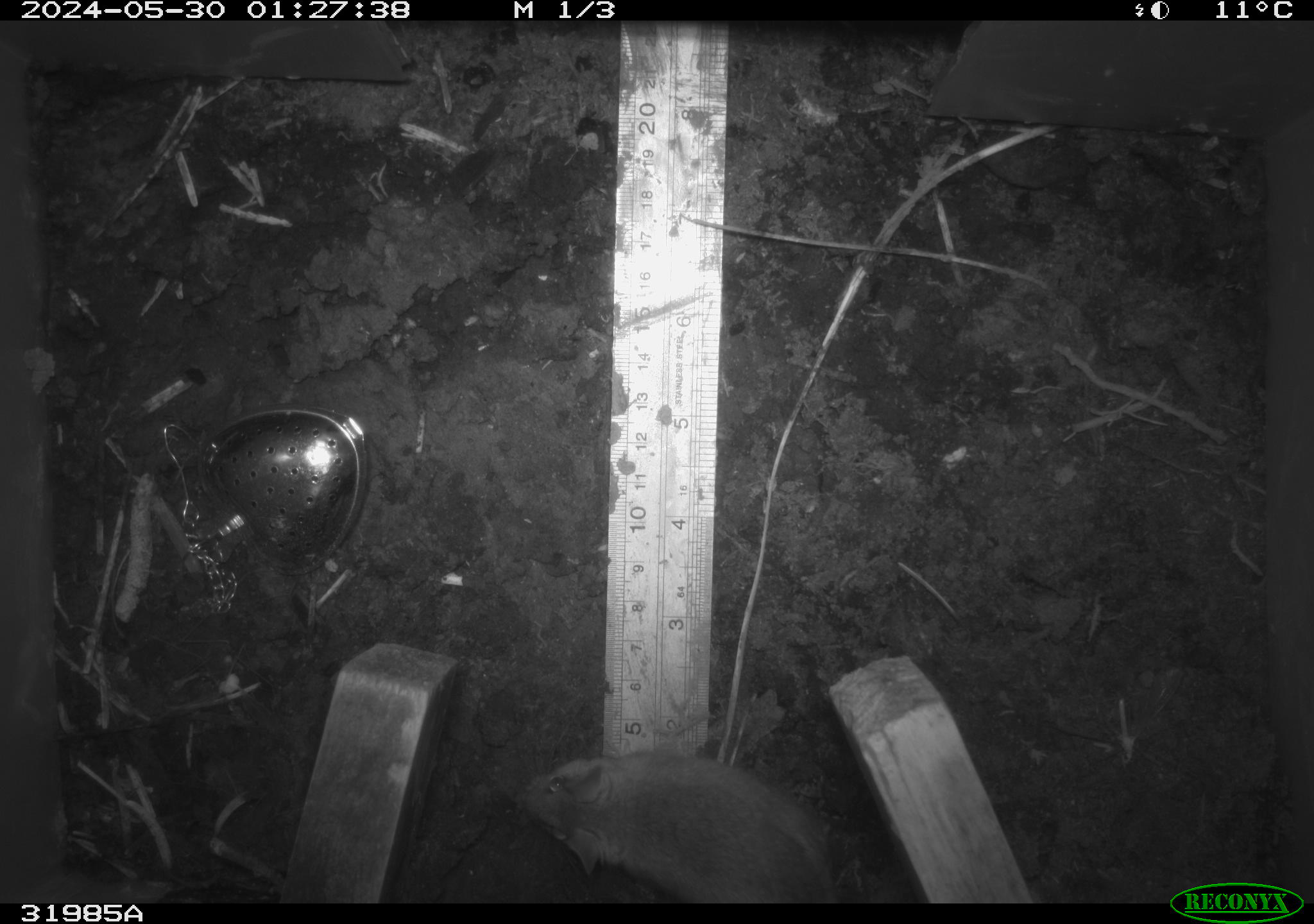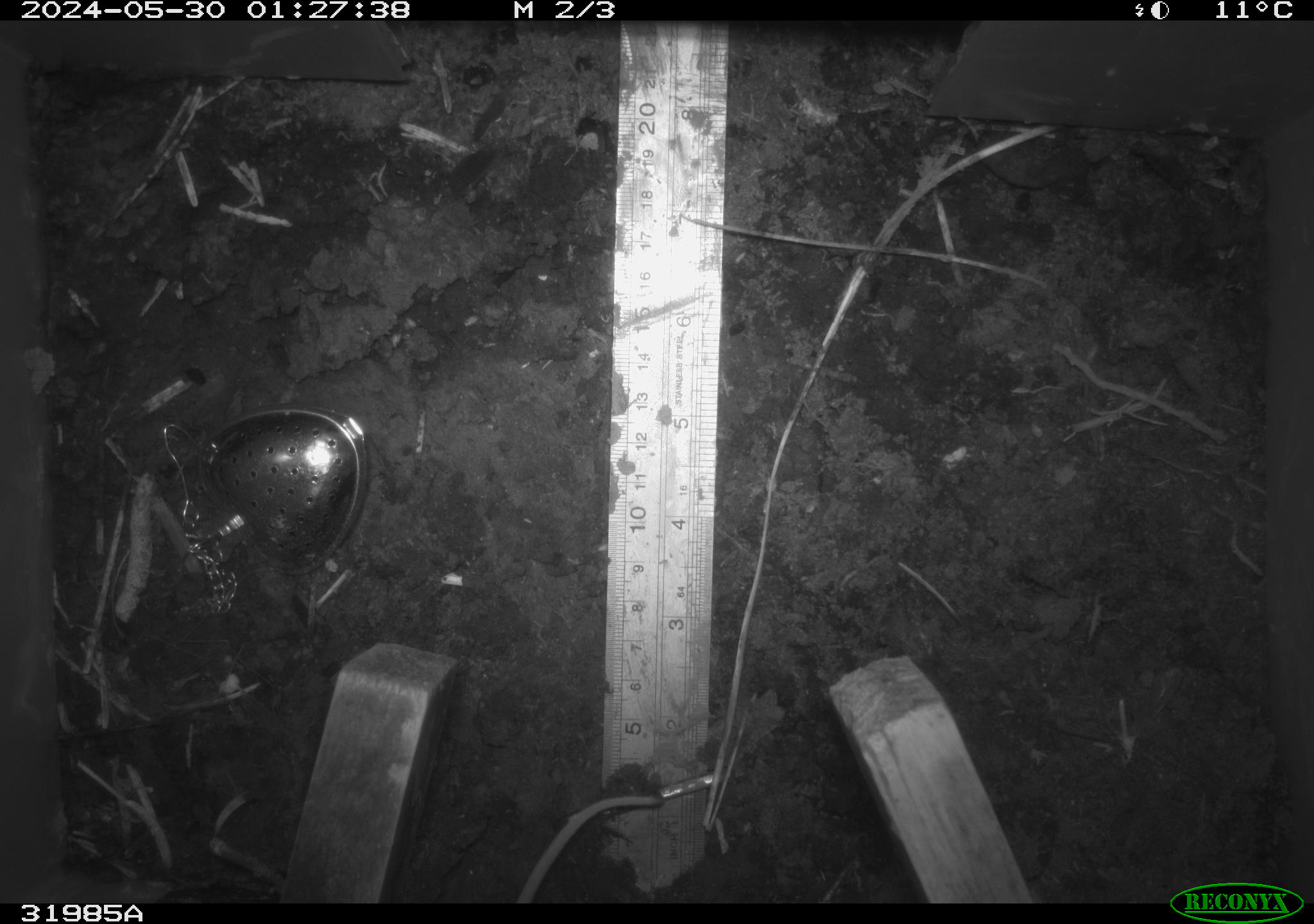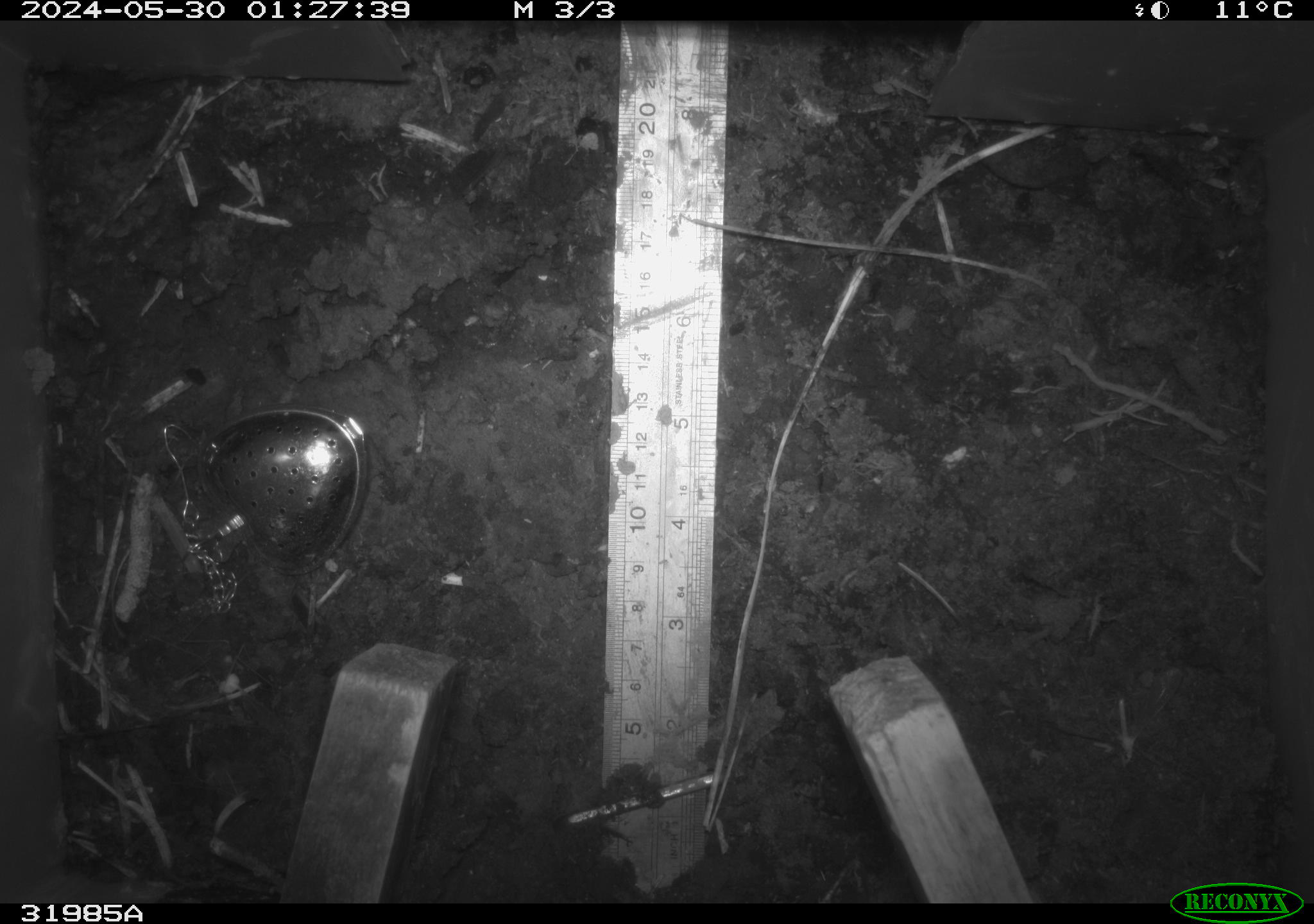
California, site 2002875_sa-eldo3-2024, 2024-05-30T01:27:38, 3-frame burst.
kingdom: Animalia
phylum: Chordata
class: Mammalia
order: Rodentia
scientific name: Rodentia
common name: mouse species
Mouse species (Rodentia).